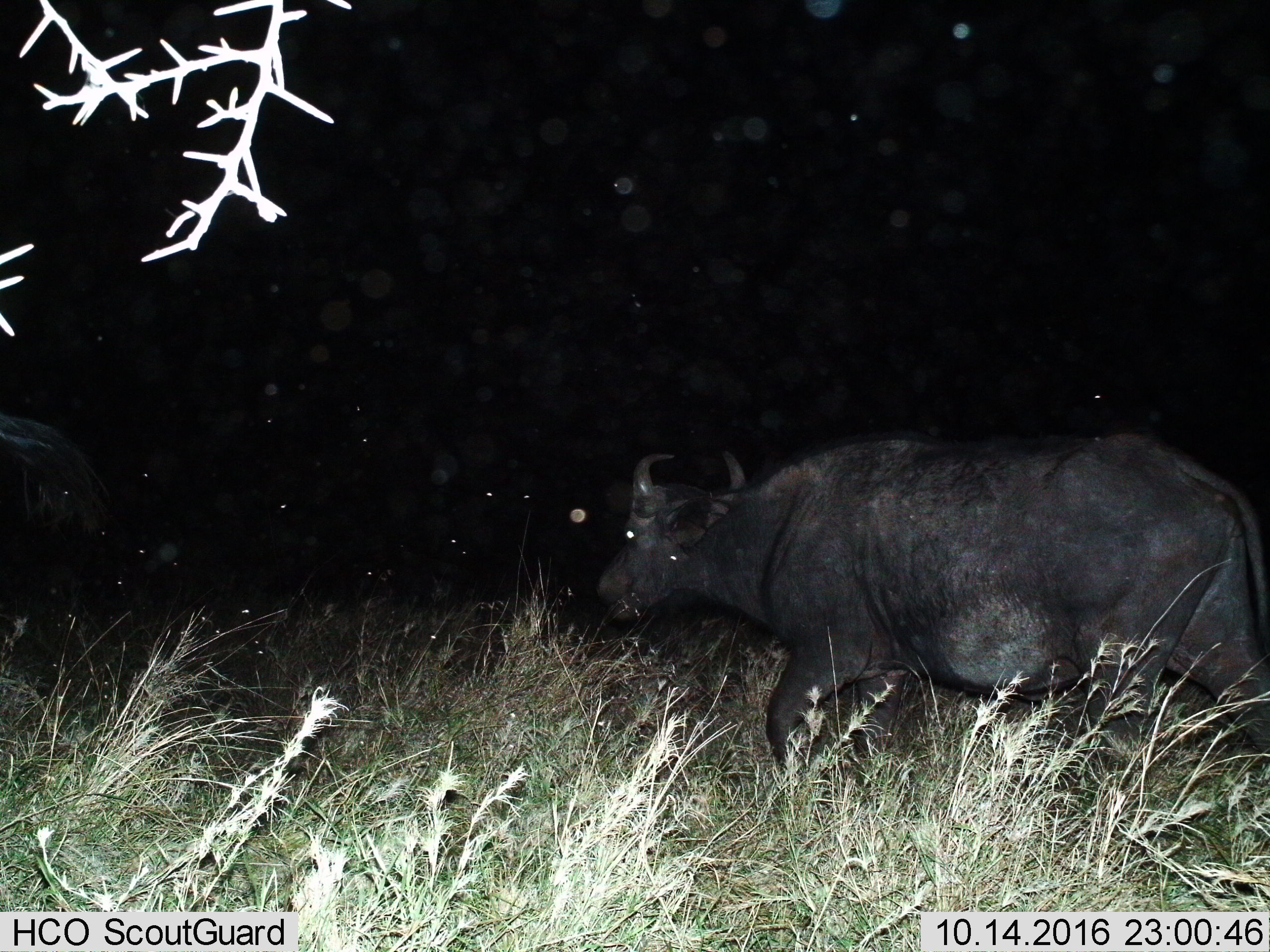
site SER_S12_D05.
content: unidentified animal